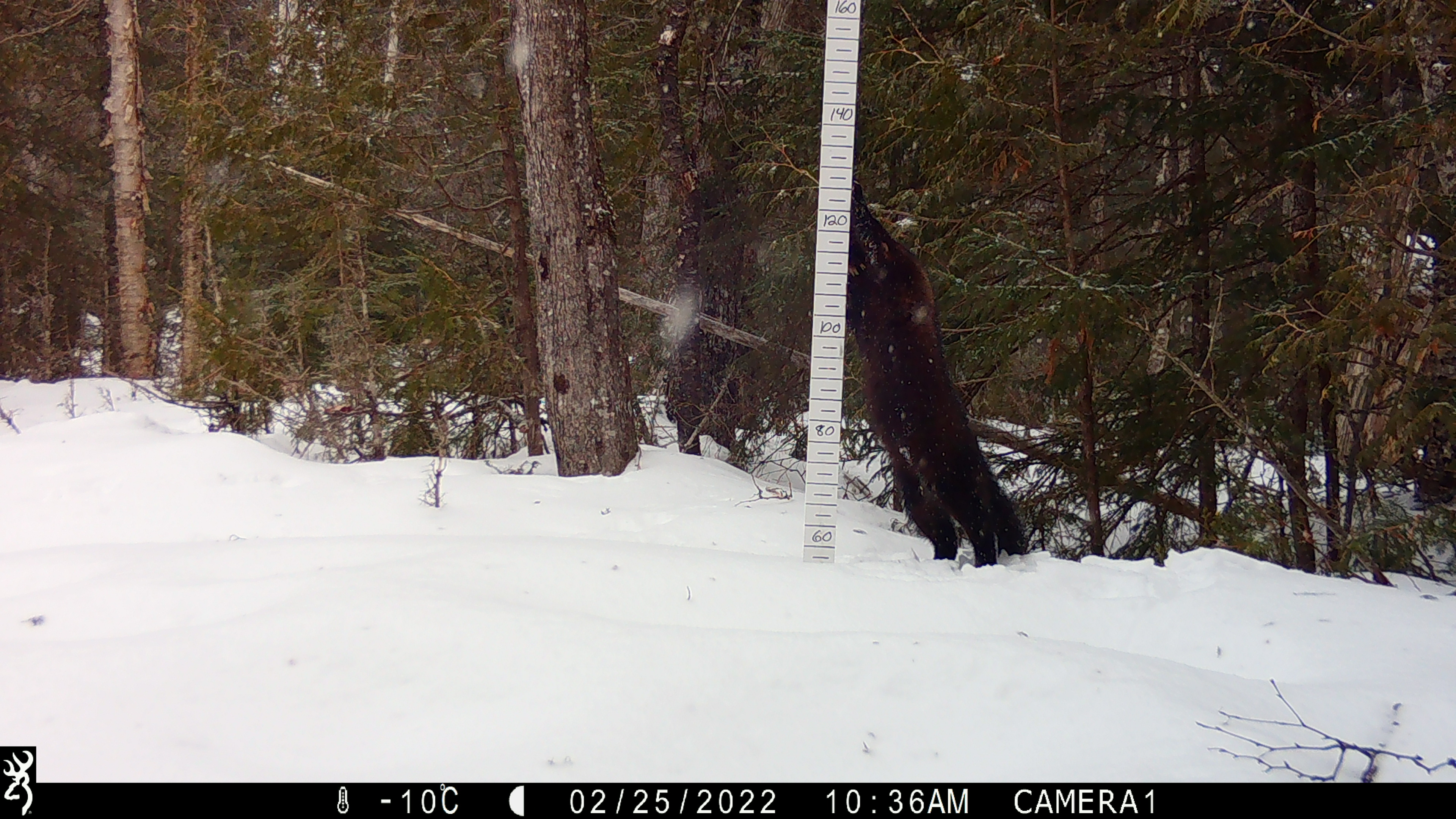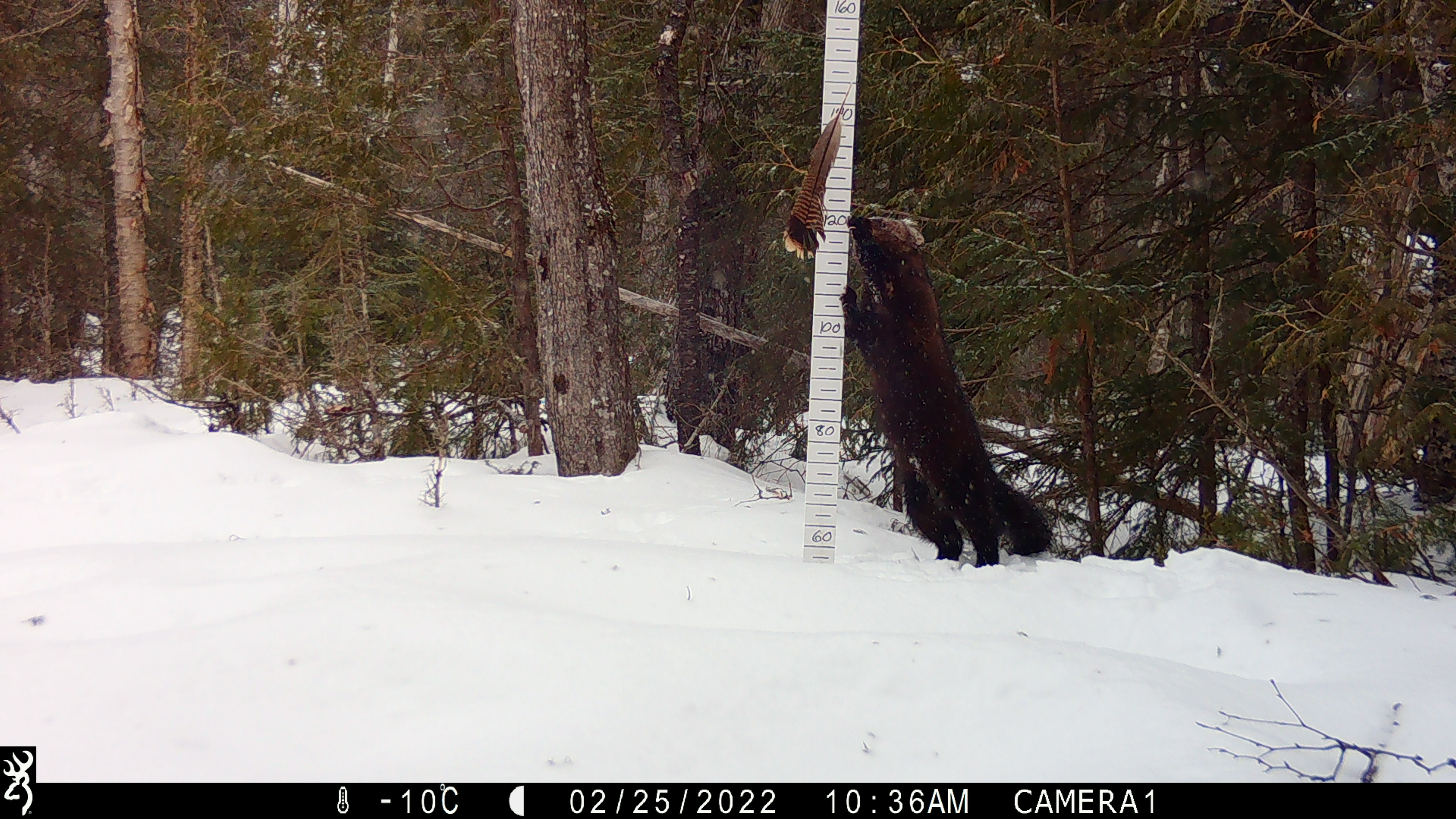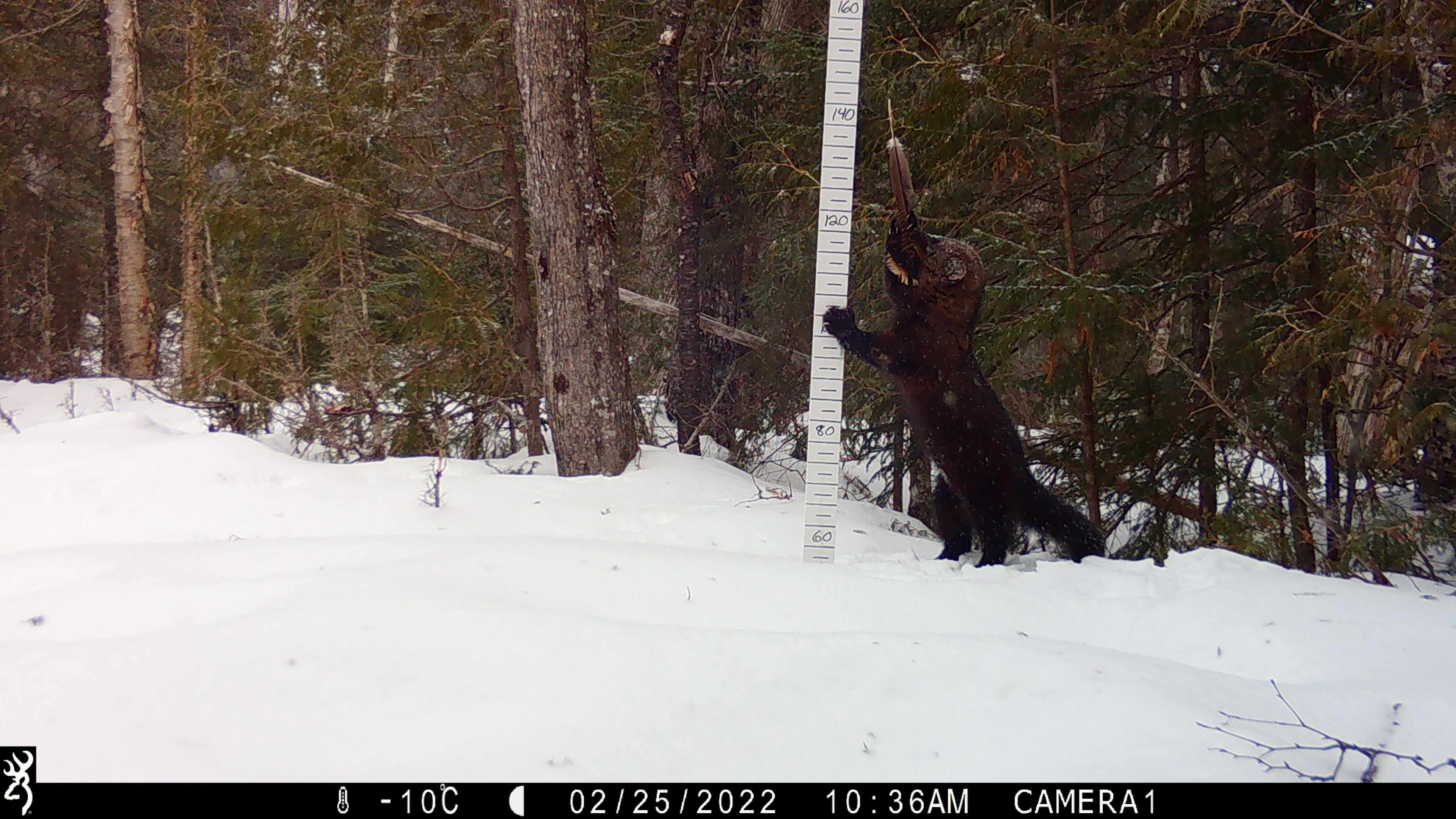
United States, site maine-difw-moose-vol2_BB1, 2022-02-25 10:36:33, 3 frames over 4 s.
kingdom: Animalia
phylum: Chordata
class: Mammalia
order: Carnivora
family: Mustelidae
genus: Pekania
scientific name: Pekania pennanti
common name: fisher